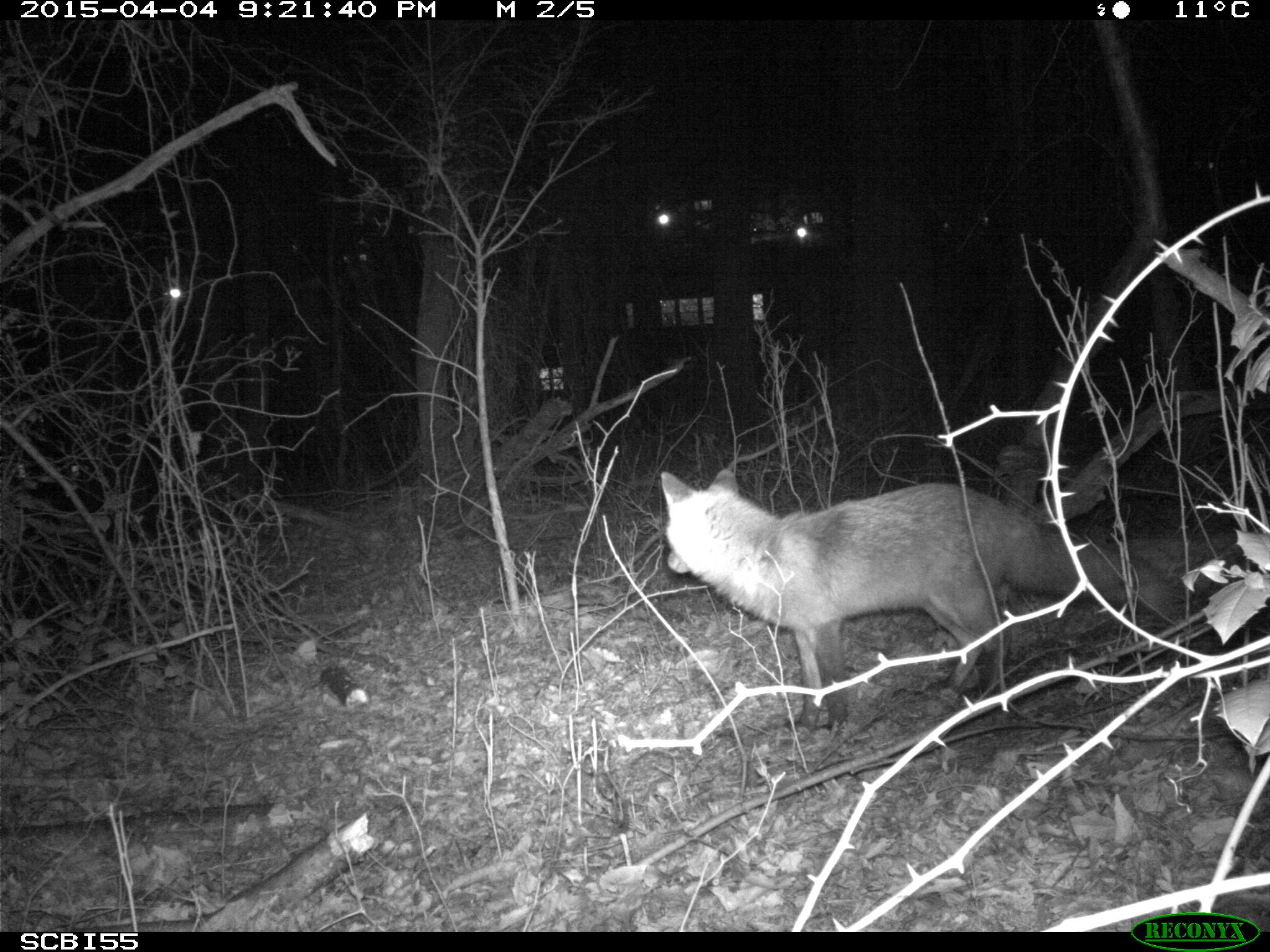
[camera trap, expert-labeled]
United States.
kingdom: Animalia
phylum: Chordata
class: Mammalia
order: Carnivora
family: Canidae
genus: Vulpes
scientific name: Vulpes vulpes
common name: red fox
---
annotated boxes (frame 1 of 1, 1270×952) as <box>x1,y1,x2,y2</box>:
Red Fox: <box>648,462,1199,736</box>